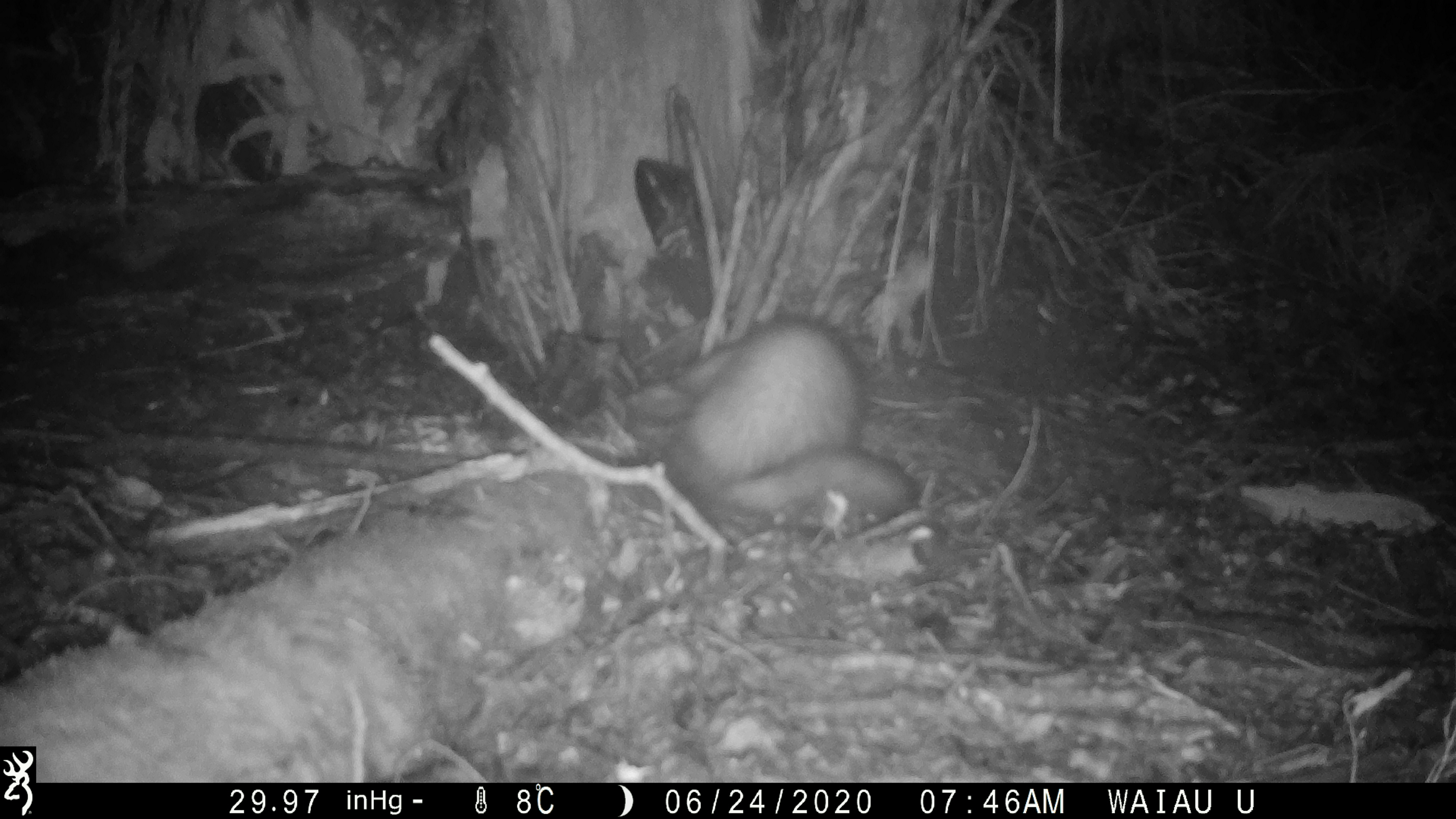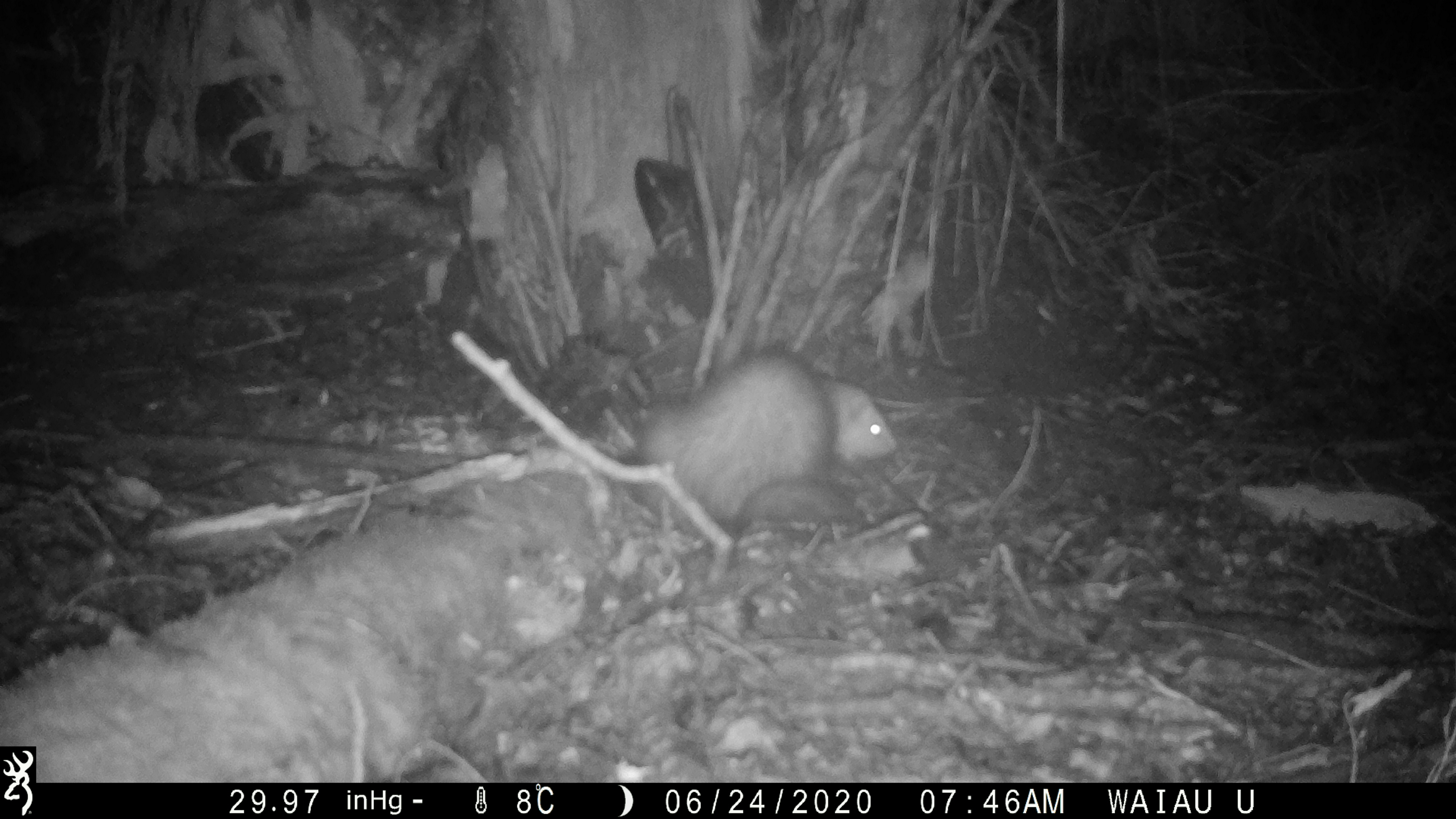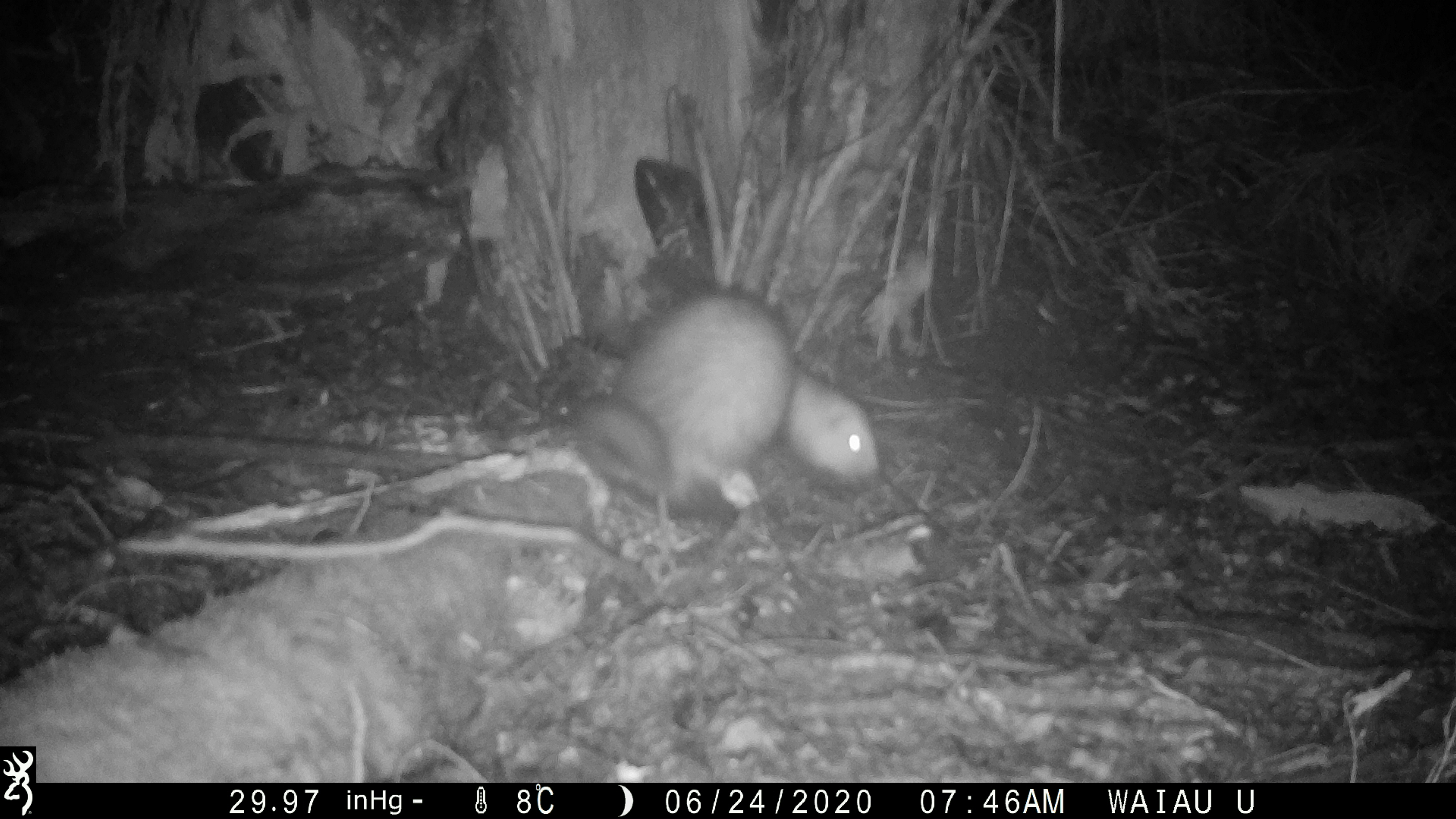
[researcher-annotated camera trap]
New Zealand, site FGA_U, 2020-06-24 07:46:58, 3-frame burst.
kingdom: Animalia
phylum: Chordata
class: Mammalia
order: Carnivora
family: Mustelidae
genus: Mustela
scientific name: Mustela furo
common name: ferret